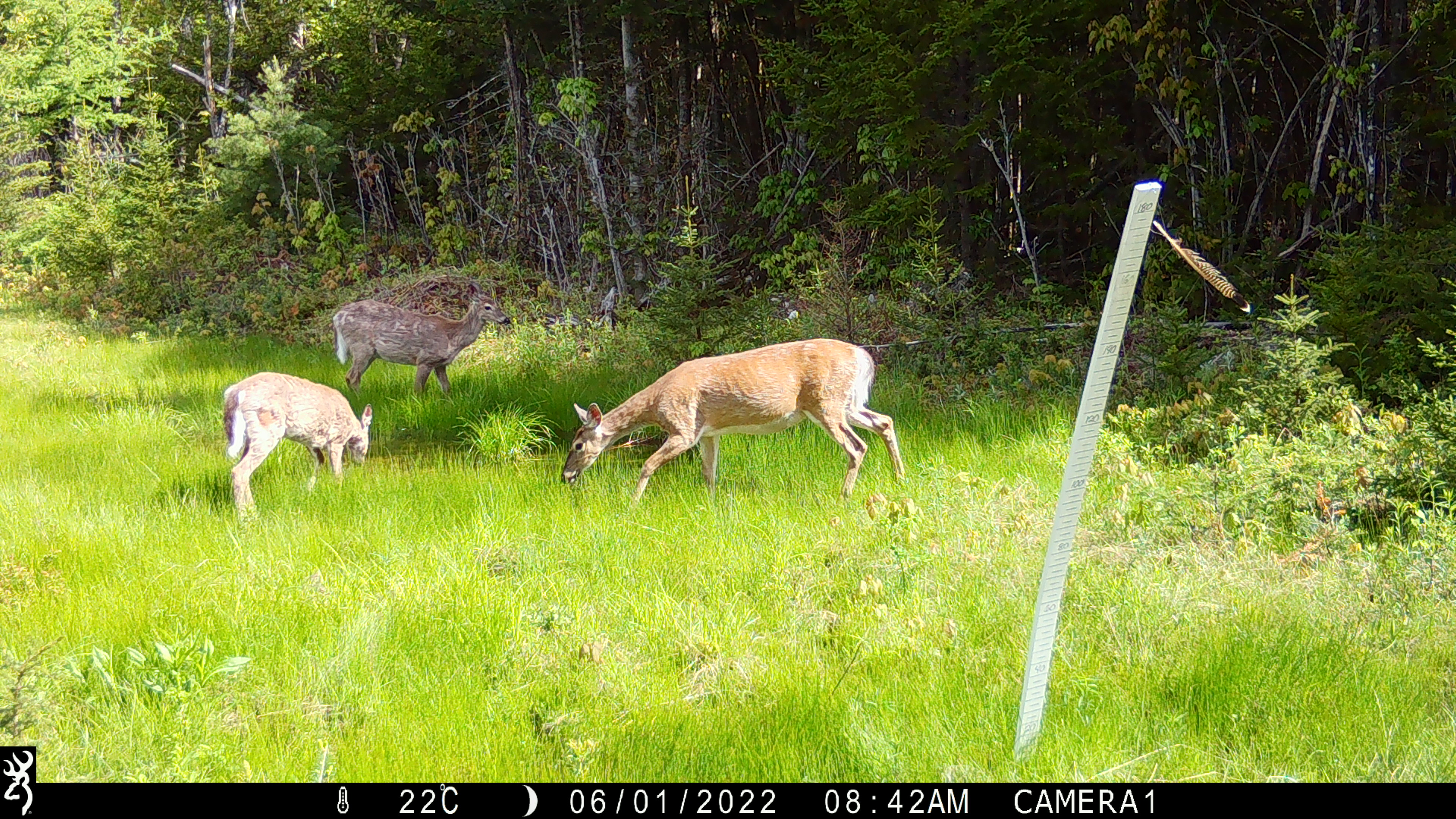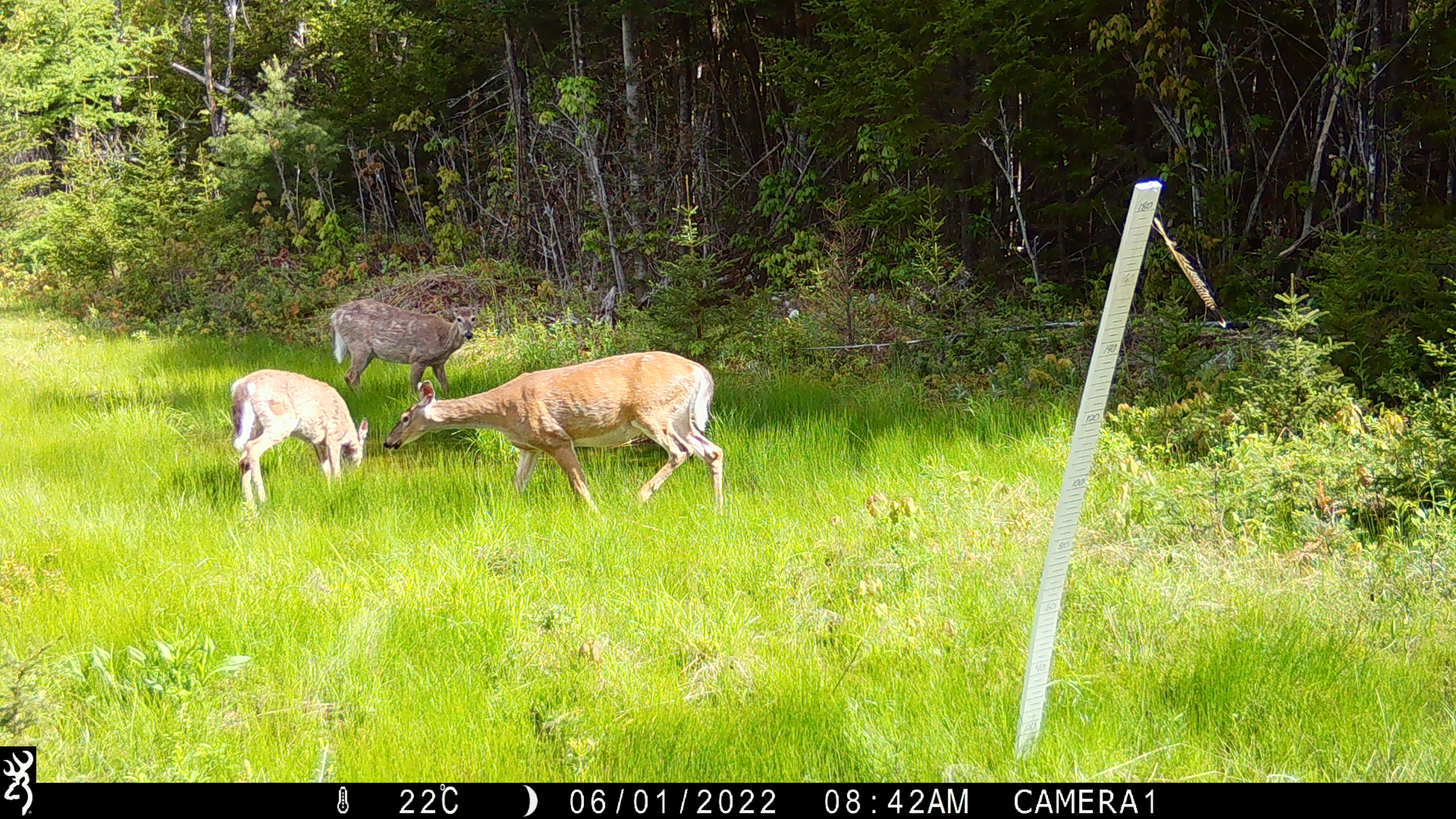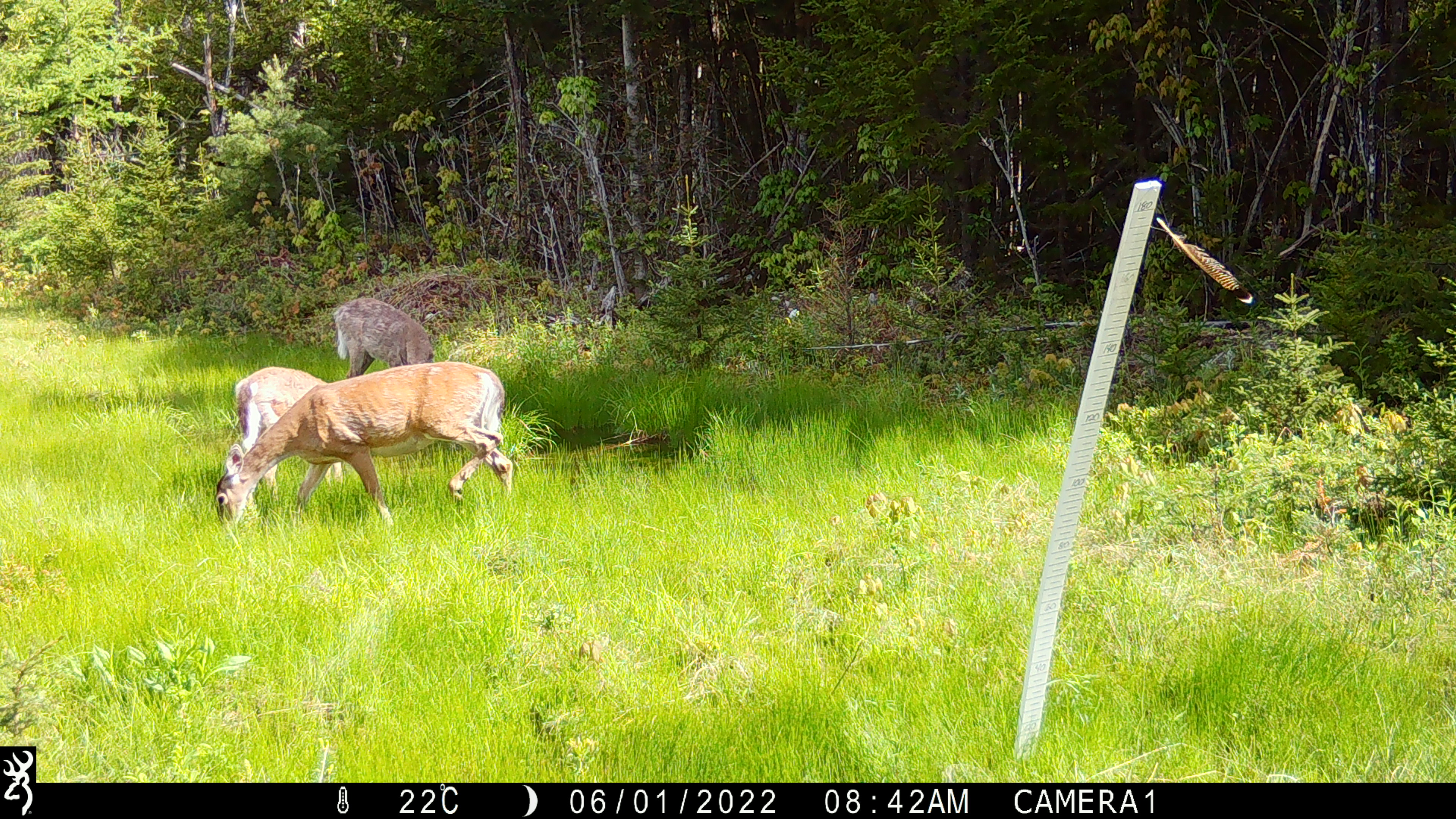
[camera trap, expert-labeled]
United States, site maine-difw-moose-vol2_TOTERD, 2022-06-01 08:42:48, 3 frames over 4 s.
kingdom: Animalia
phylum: Chordata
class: Mammalia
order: Artiodactyla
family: Cervidae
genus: Odocoileus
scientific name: Odocoileus virginianus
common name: white-tailed deer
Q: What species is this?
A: White-tailed deer (Odocoileus virginianus).